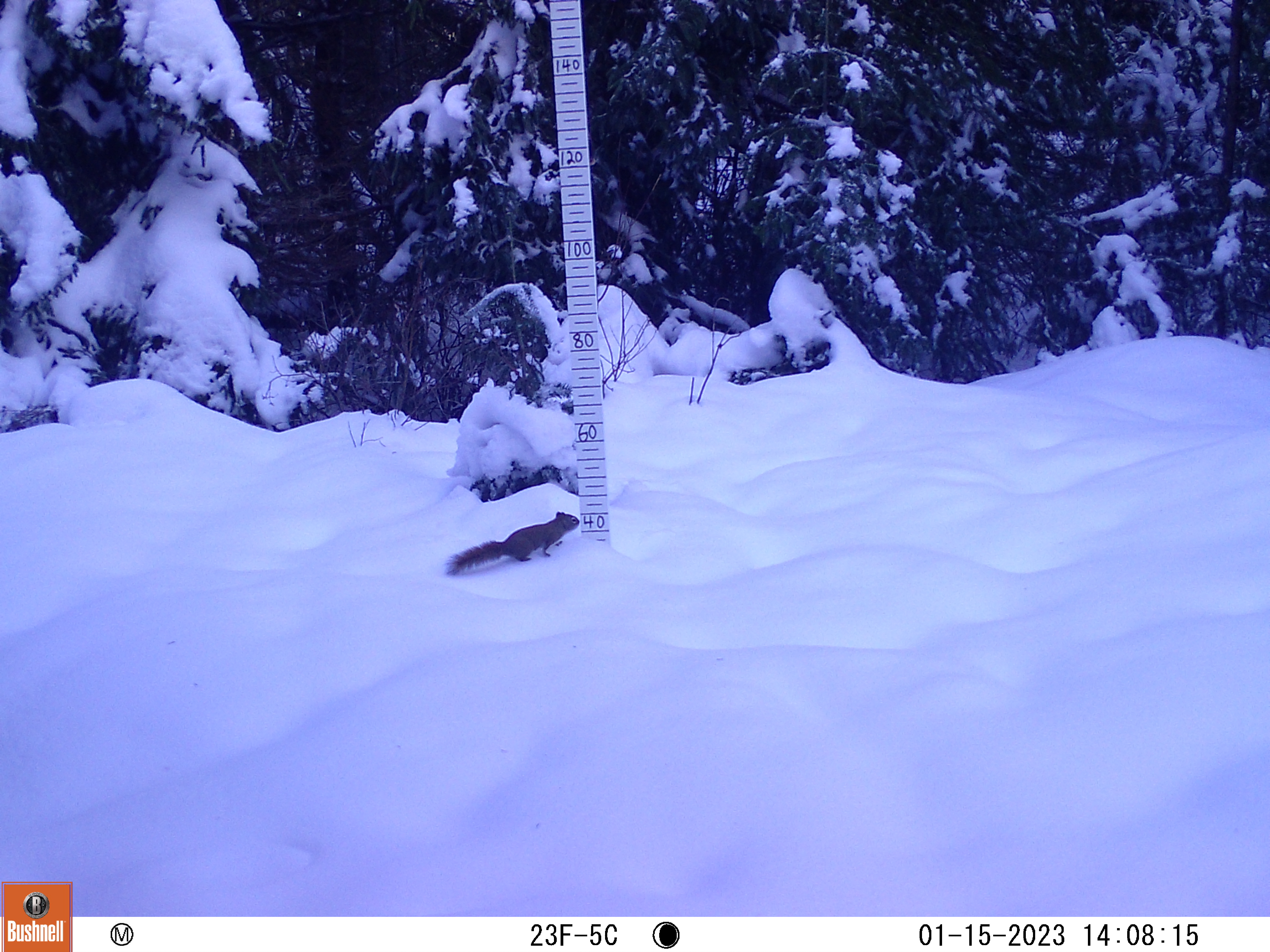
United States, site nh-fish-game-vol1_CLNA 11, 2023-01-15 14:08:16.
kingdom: Animalia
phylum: Chordata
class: Mammalia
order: Rodentia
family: Sciuridae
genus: Sciurus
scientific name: Sciurus carolinensis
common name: gray squirrel